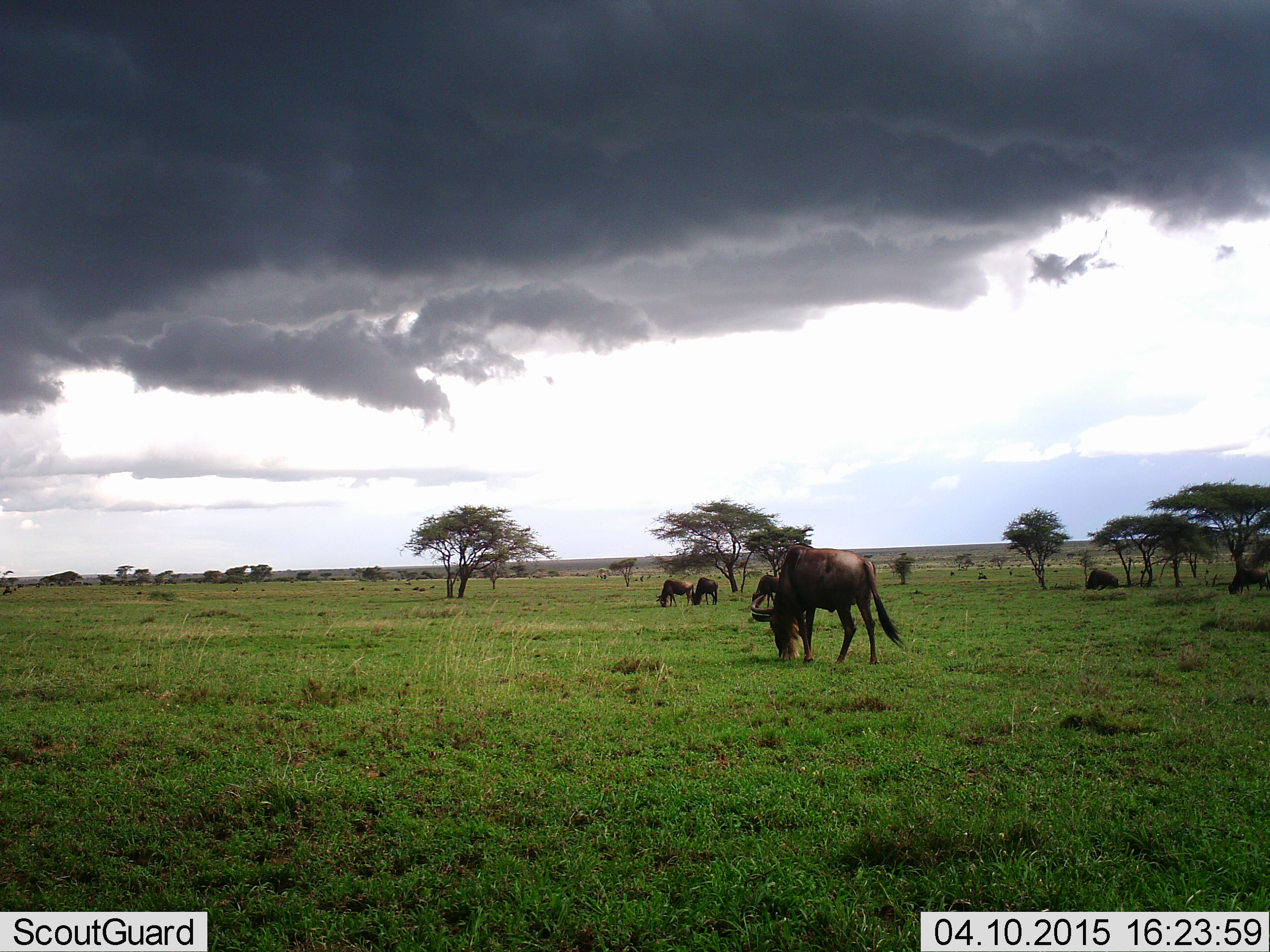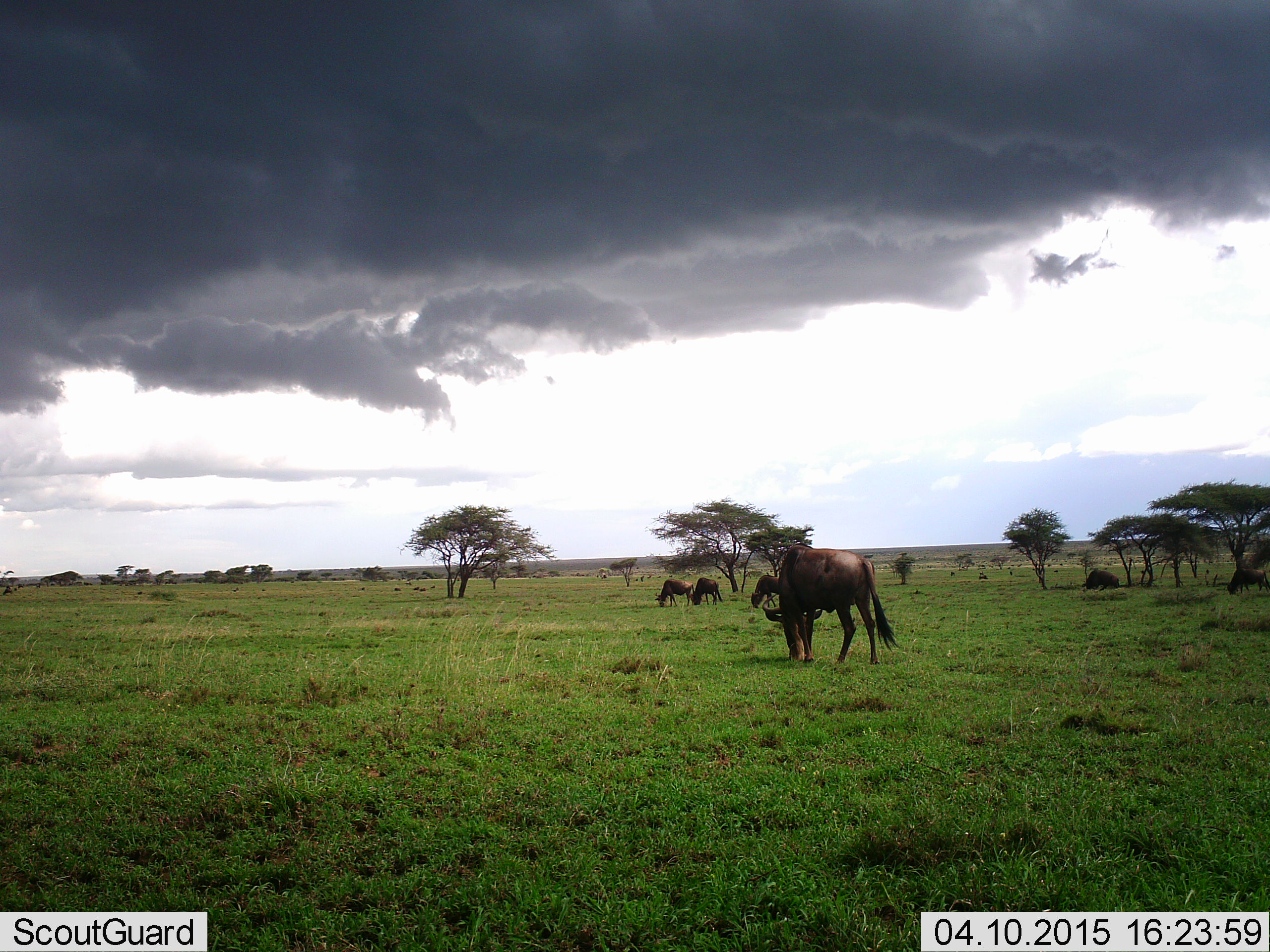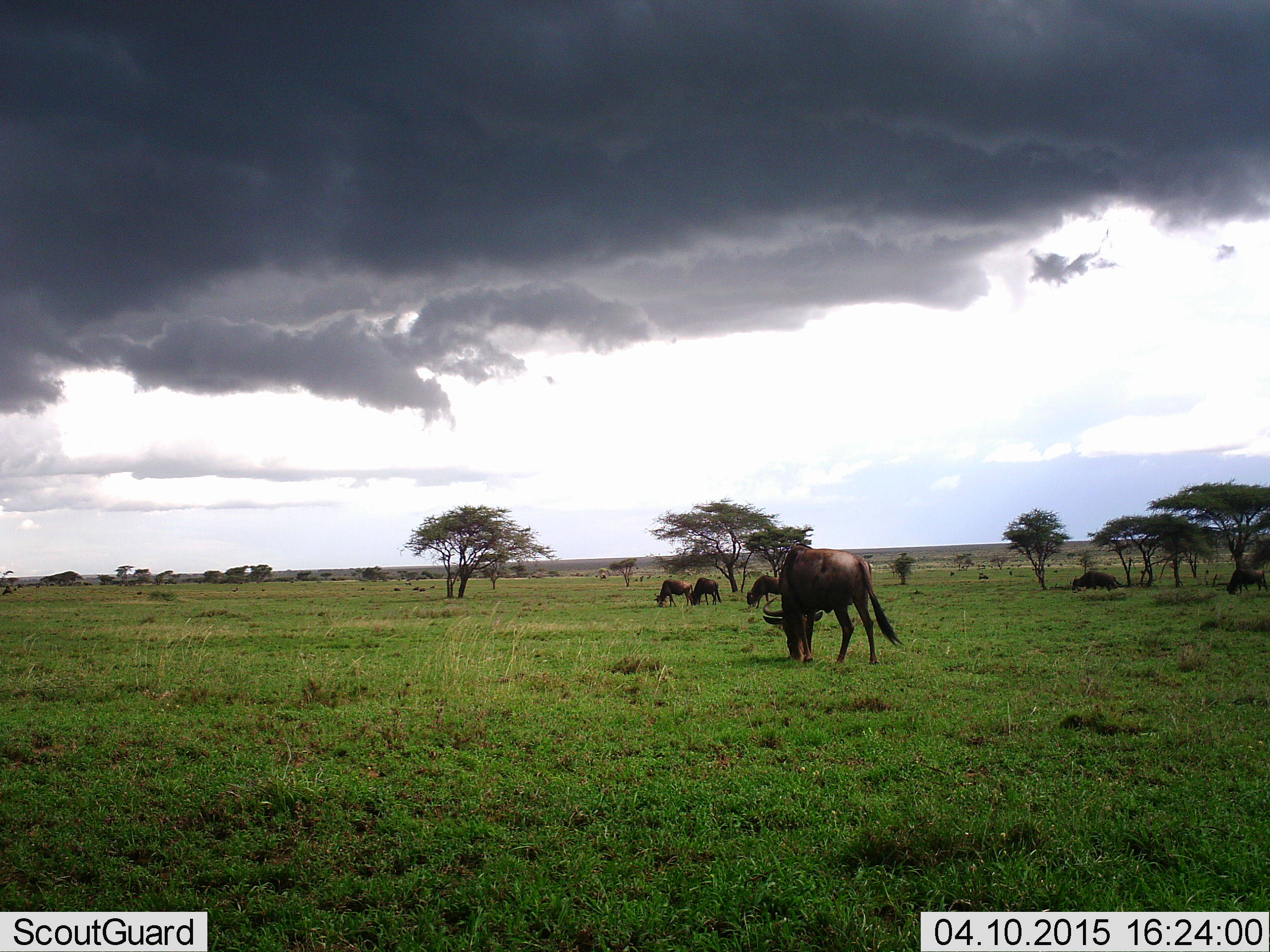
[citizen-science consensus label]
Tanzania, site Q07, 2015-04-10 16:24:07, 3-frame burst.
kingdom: Animalia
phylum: Chordata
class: Mammalia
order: Artiodactyla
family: Bovidae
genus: Connochaetes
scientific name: Connochaetes taurinus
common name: blue wildebeest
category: wildebeest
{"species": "wildebeest (blue wildebeest) (Connochaetes taurinus)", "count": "6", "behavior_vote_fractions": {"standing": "20%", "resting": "0%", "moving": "10%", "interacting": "0%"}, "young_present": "0%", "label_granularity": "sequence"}